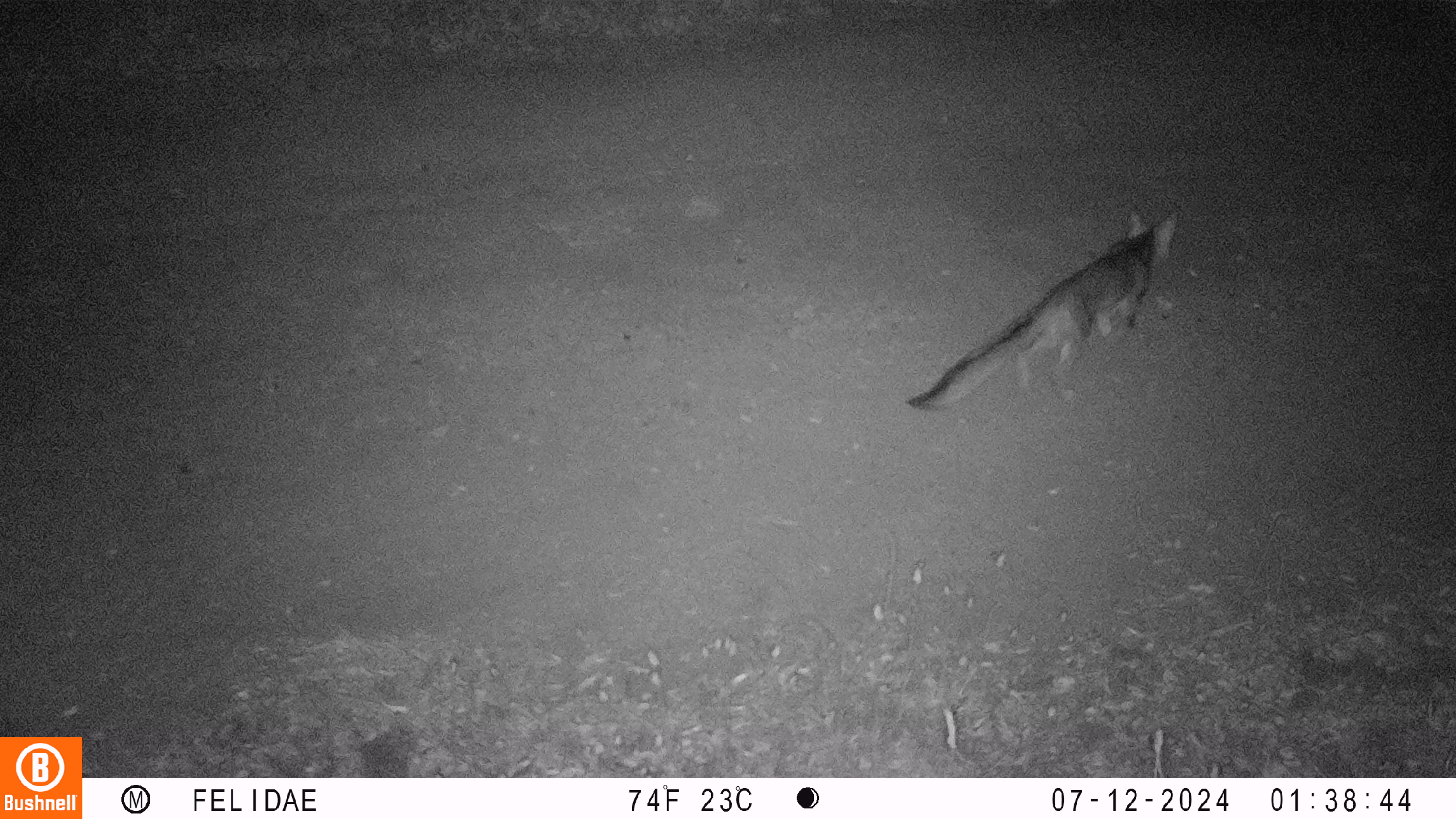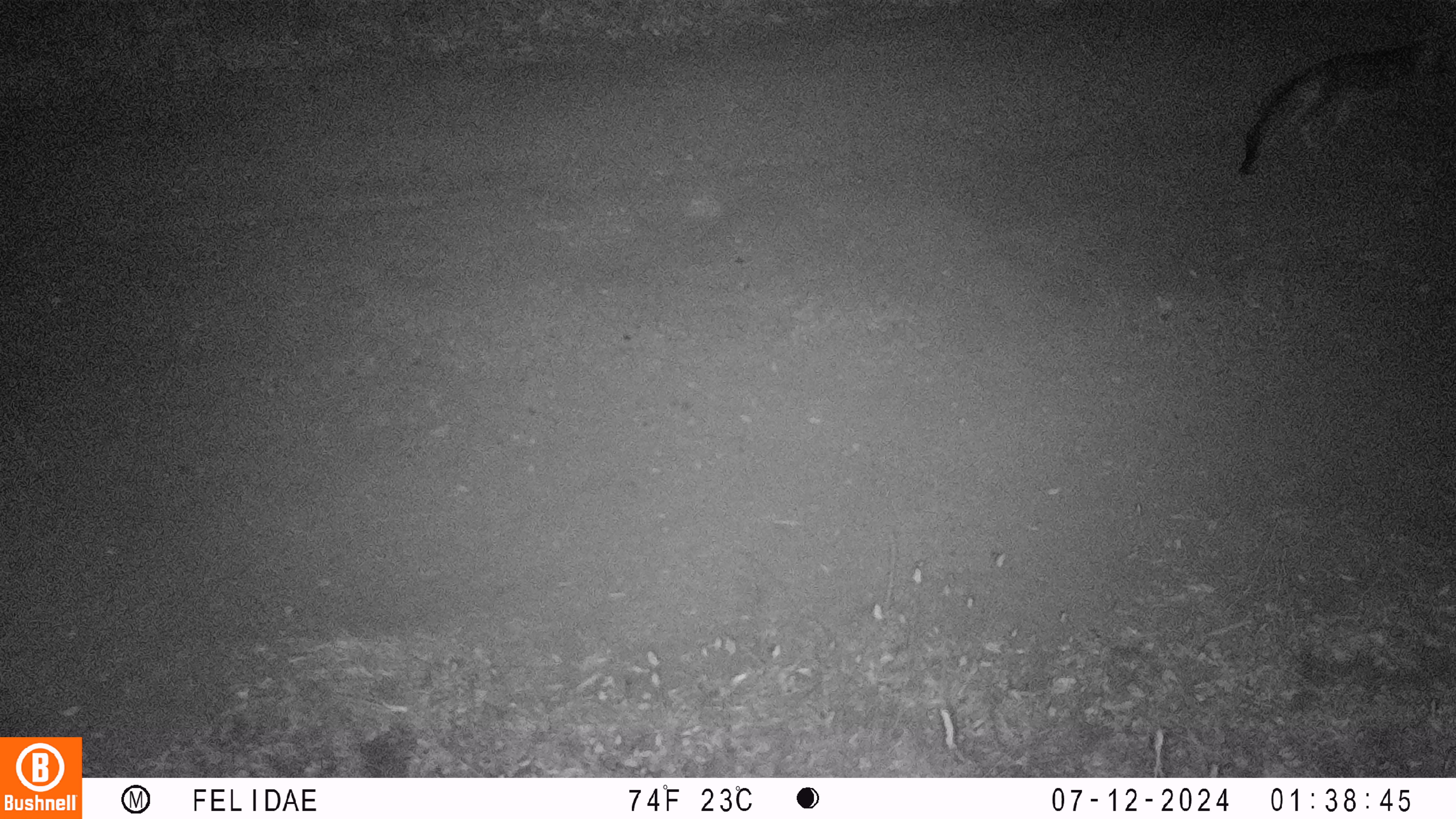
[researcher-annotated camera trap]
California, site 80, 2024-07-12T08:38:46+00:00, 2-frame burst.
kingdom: Animalia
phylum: Chordata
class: Mammalia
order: Carnivora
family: Canidae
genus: Urocyon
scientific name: Urocyon cinereoargenteus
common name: gray fox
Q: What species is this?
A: Gray fox (Urocyon cinereoargenteus).